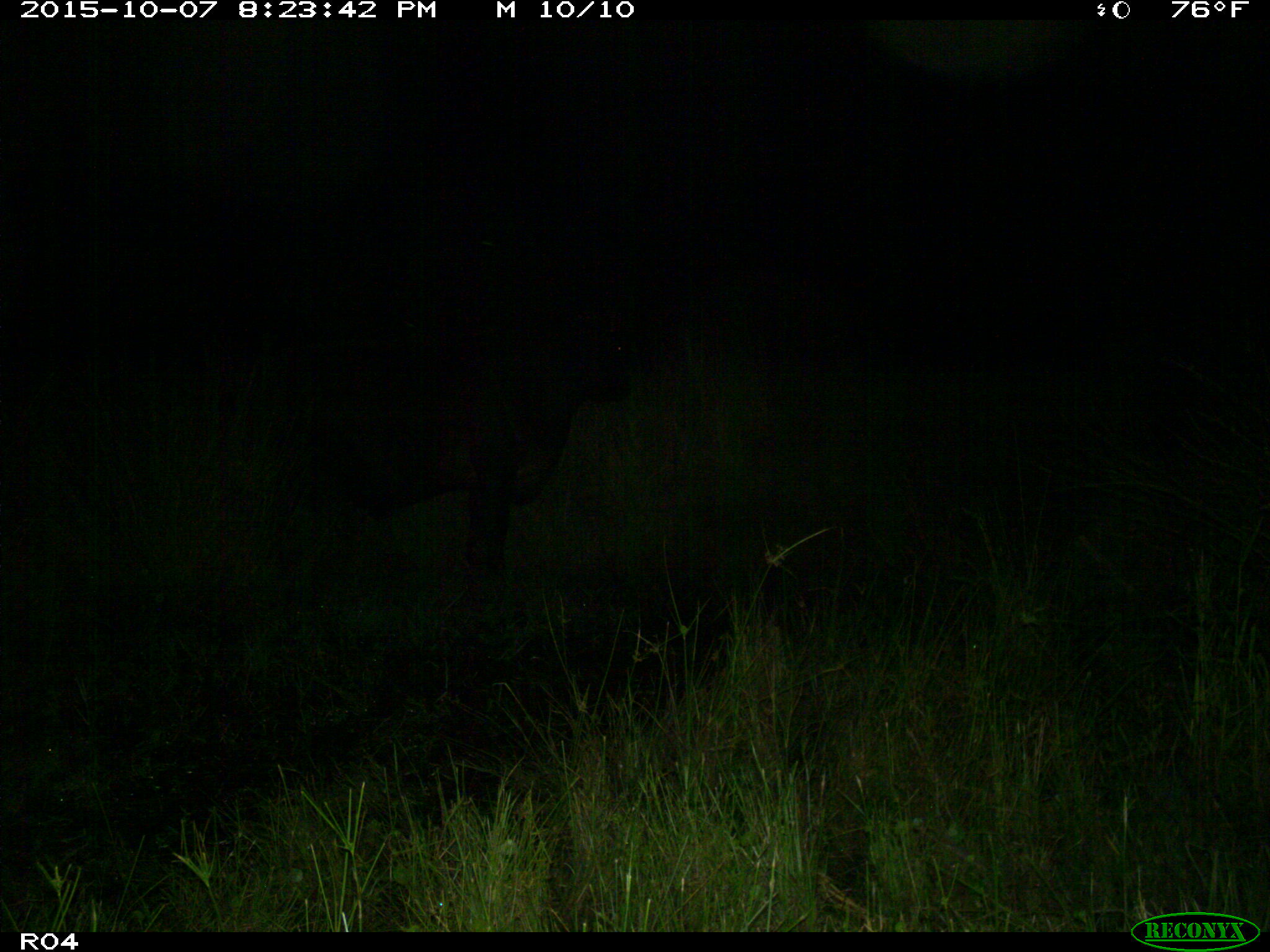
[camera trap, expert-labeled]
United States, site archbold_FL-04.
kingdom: Animalia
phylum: Chordata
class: Mammalia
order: Artiodactyla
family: Bovidae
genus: Bos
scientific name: Bos taurus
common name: domestic cow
Bos taurus (domestic cow).